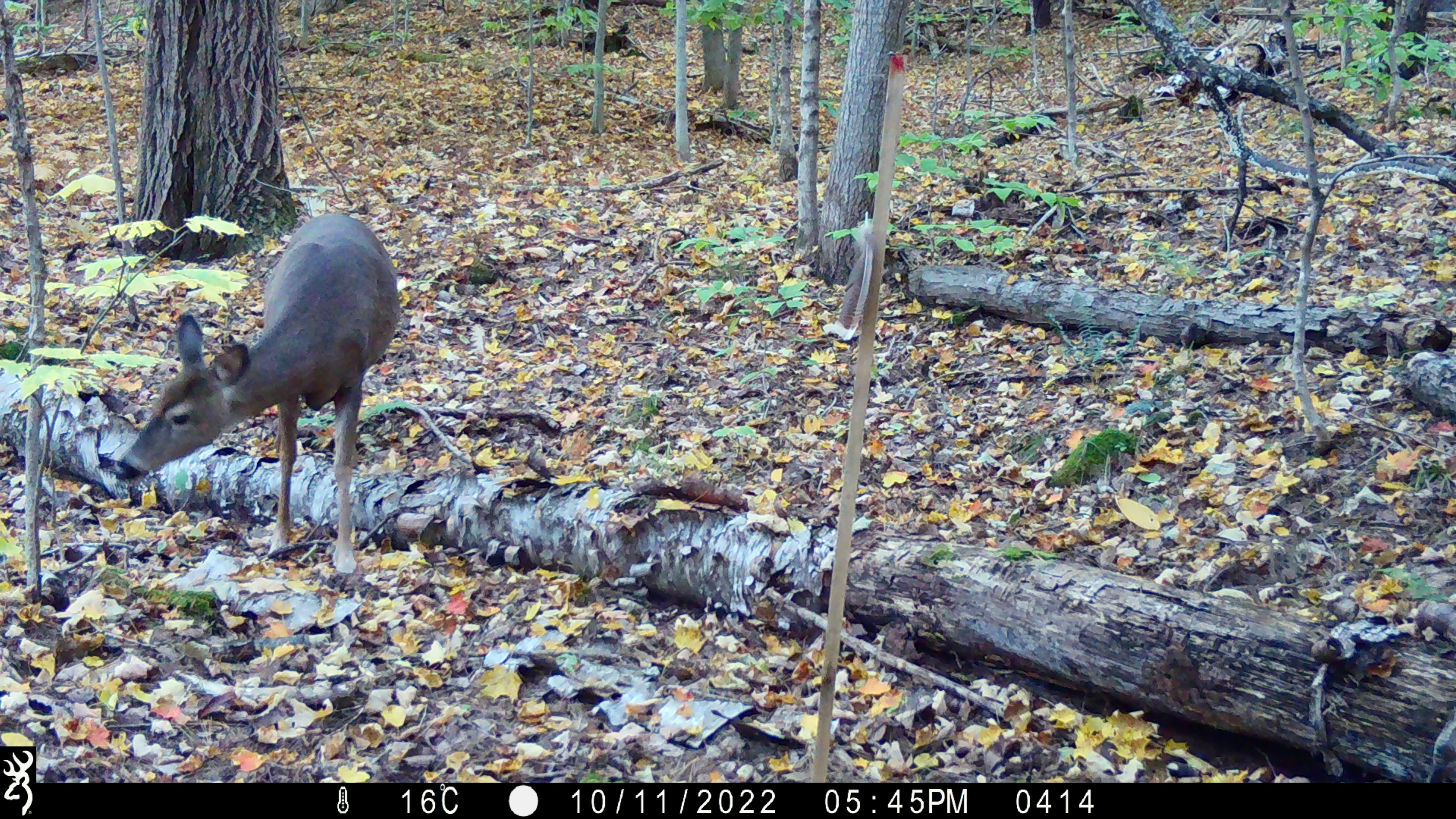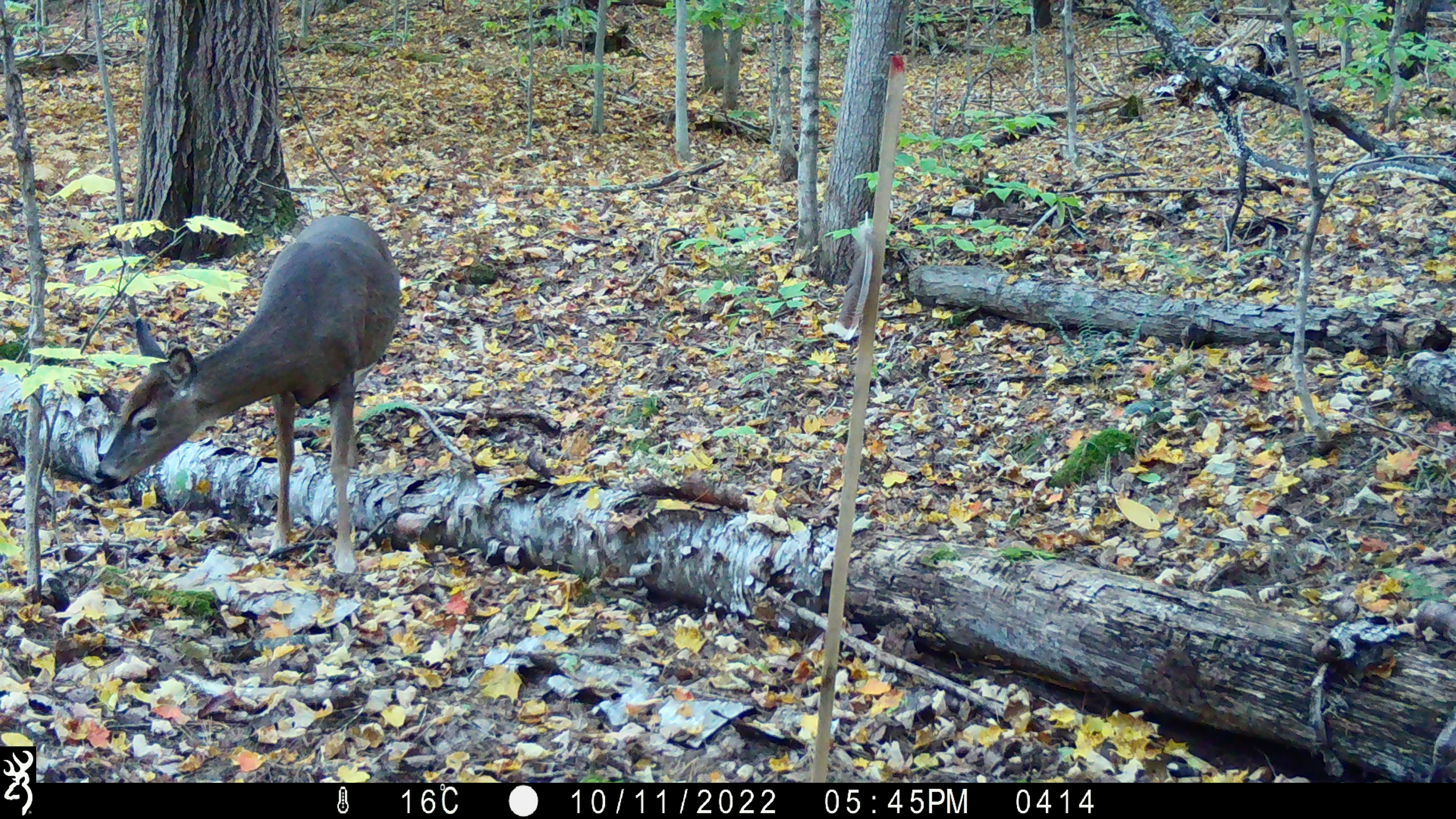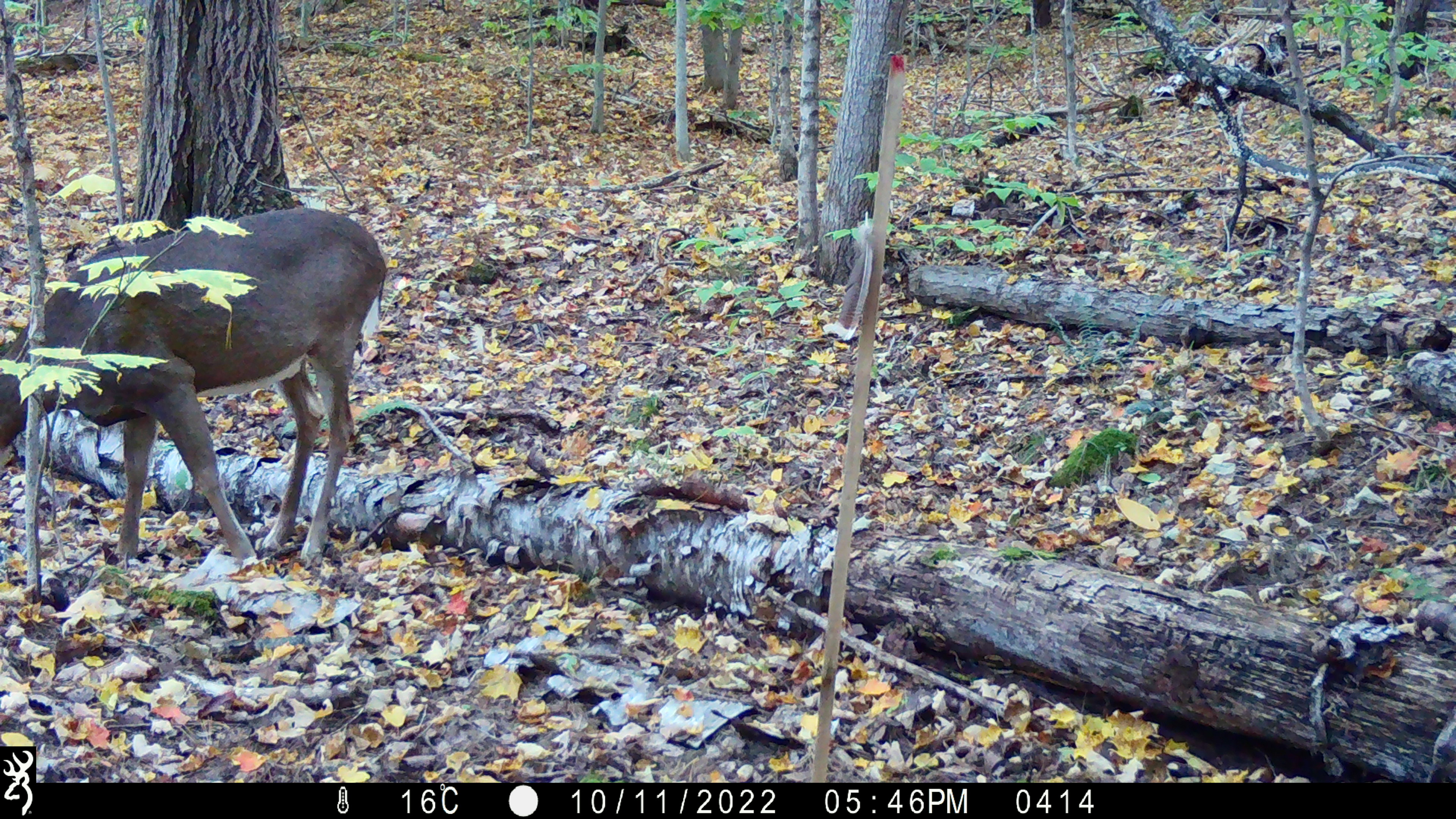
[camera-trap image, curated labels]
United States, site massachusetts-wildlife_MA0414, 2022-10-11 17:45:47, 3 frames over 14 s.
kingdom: Animalia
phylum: Chordata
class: Mammalia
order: Artiodactyla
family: Cervidae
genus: Odocoileus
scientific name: Odocoileus virginianus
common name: white-tailed deer